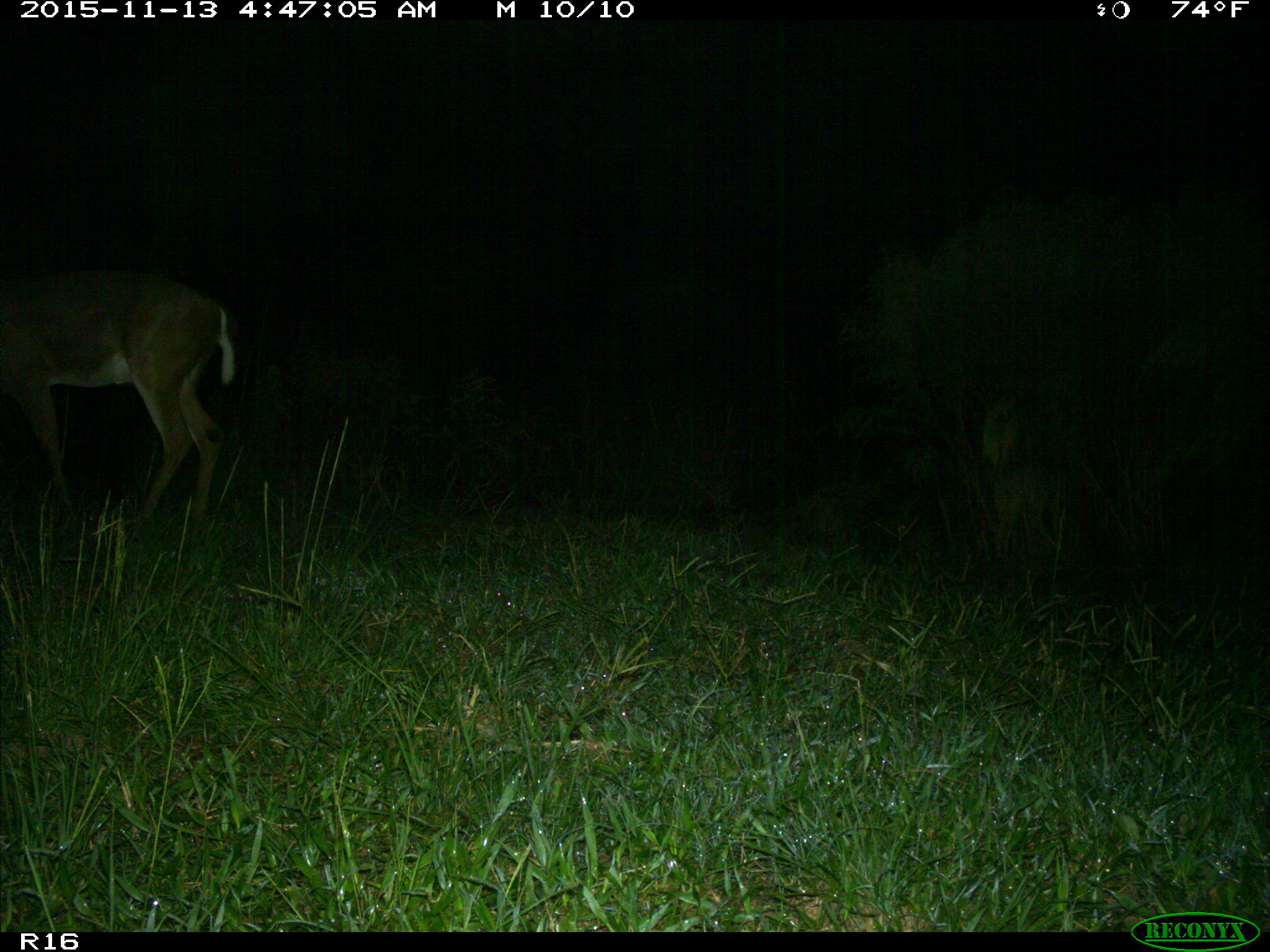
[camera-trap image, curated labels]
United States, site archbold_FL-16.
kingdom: Animalia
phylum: Chordata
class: Mammalia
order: Artiodactyla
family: Cervidae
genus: Odocoileus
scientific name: Odocoileus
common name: deer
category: unidentified deer